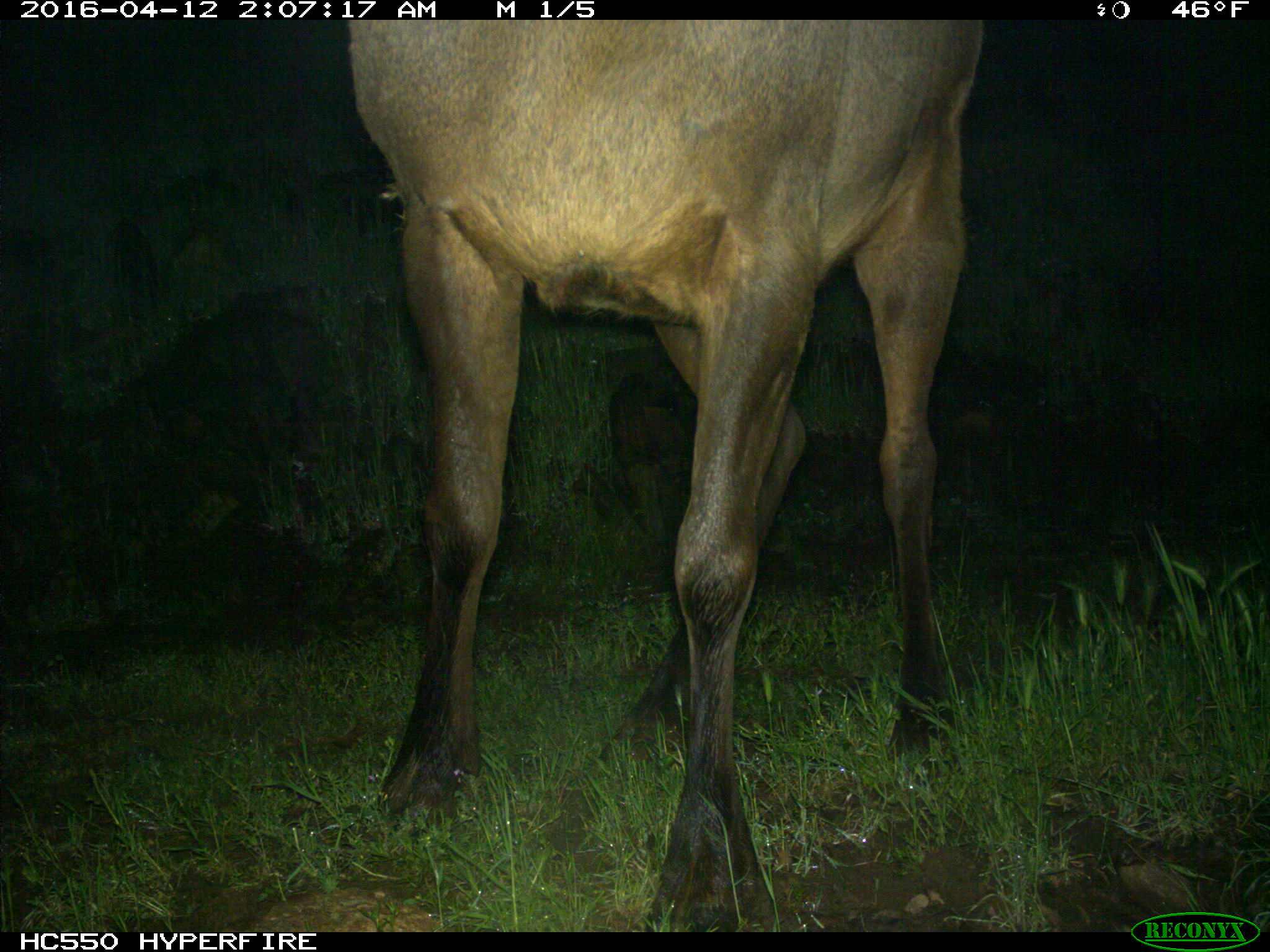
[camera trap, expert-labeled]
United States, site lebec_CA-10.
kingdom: Animalia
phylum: Chordata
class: Mammalia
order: Artiodactyla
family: Cervidae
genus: Cervus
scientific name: Cervus canadensis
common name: elk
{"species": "Cervus canadensis (elk)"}